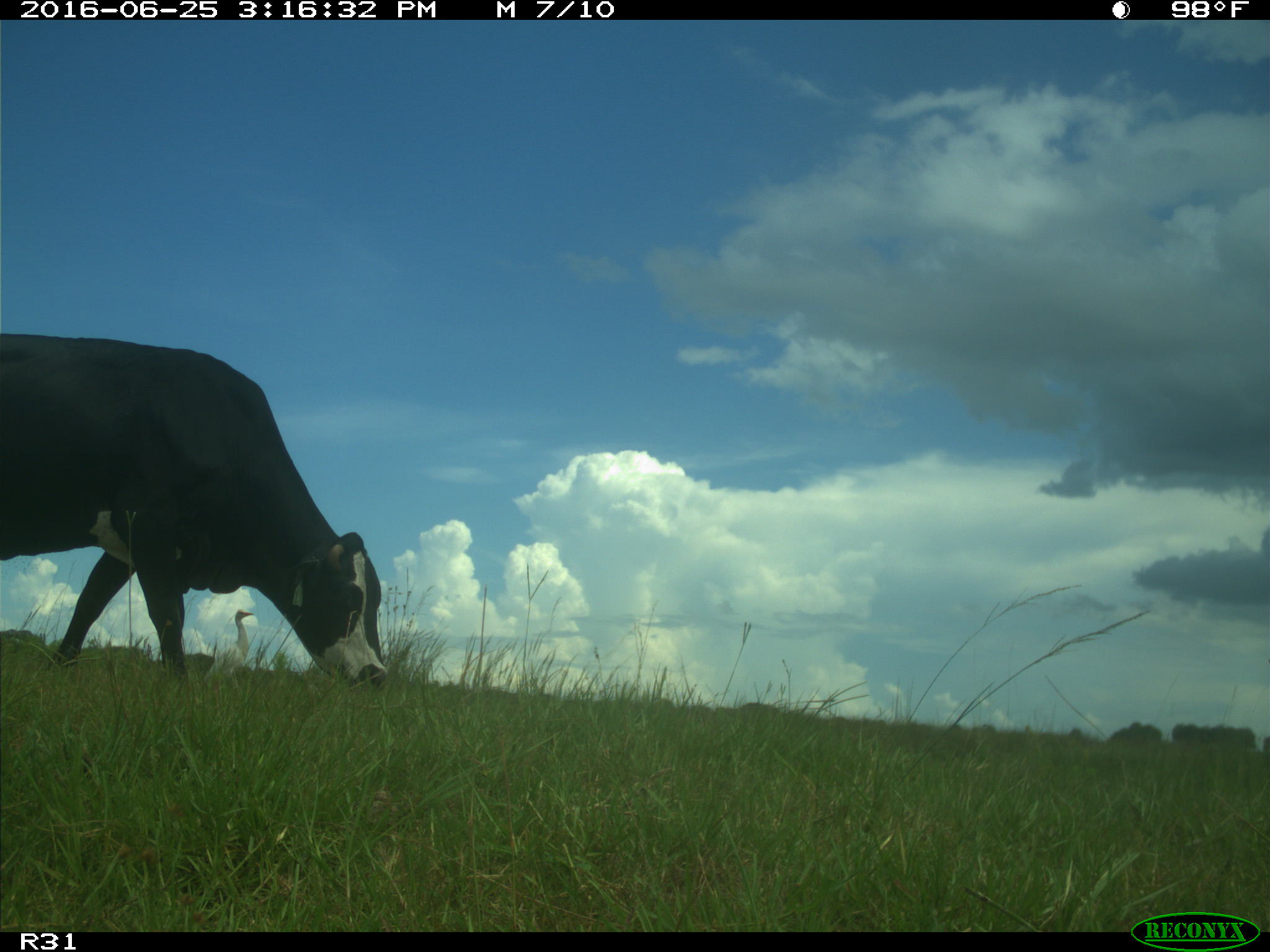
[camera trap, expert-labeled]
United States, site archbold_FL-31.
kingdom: Animalia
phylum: Chordata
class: Mammalia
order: Artiodactyla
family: Bovidae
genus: Bos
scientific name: Bos taurus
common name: domestic cow